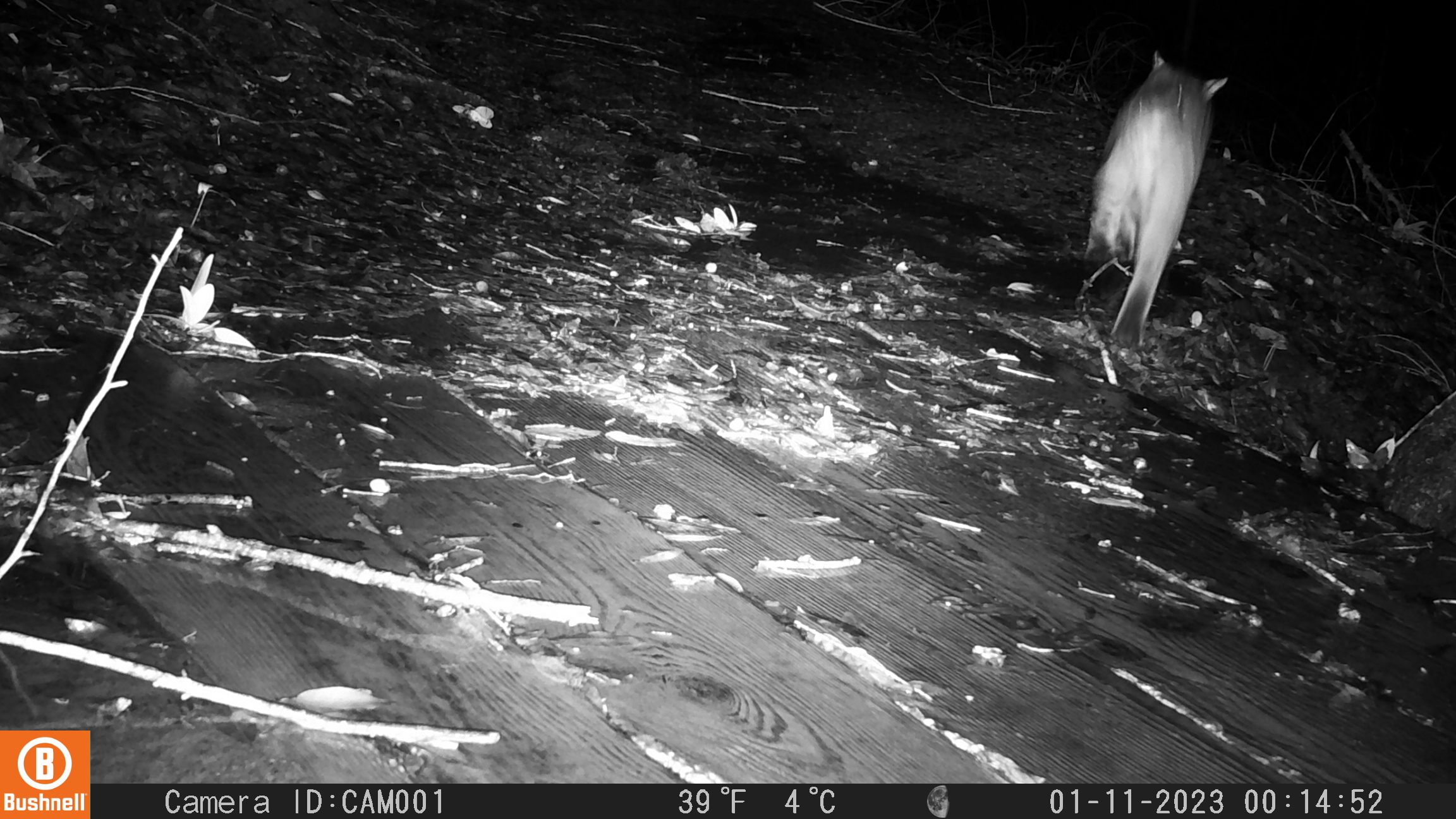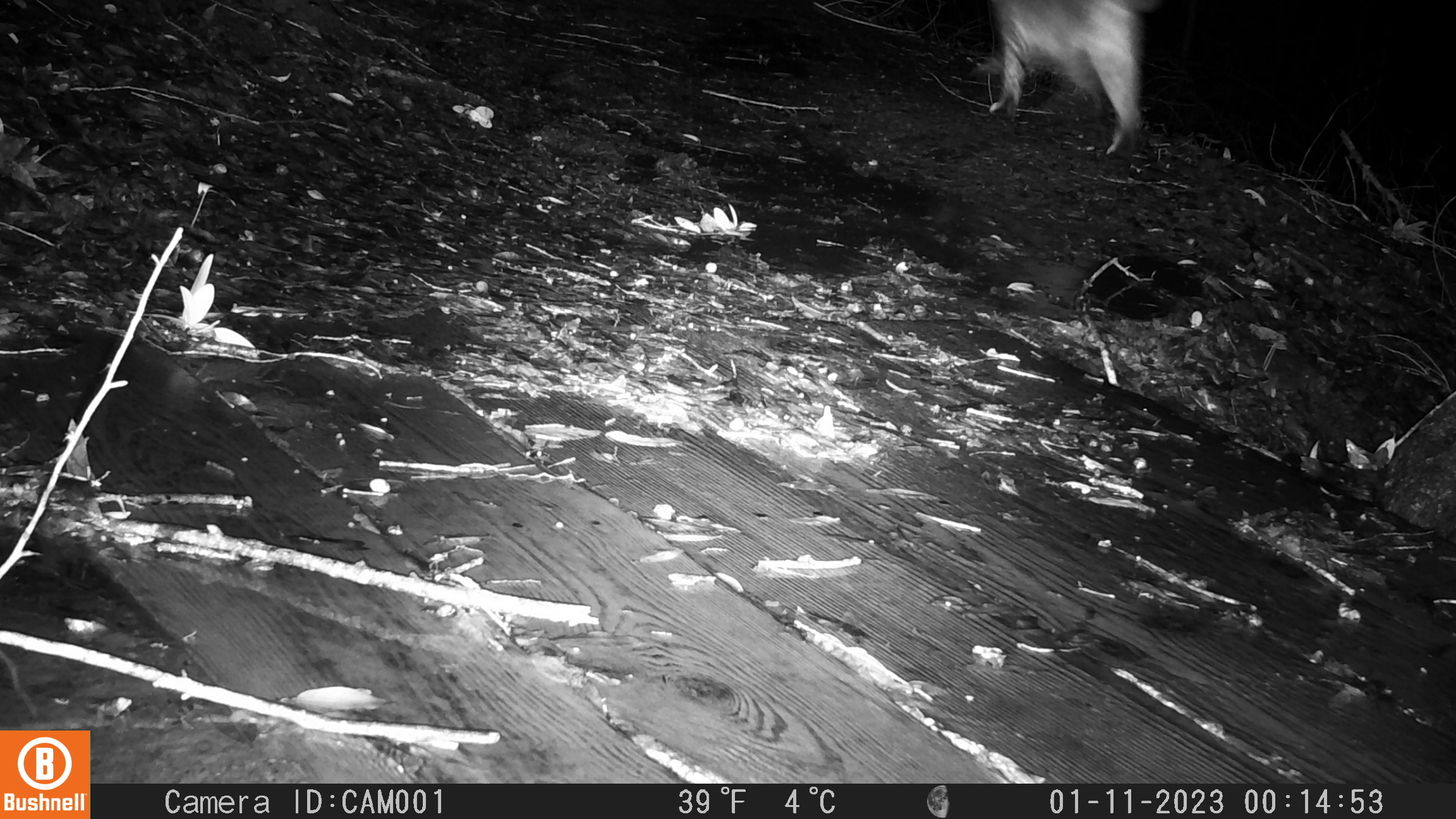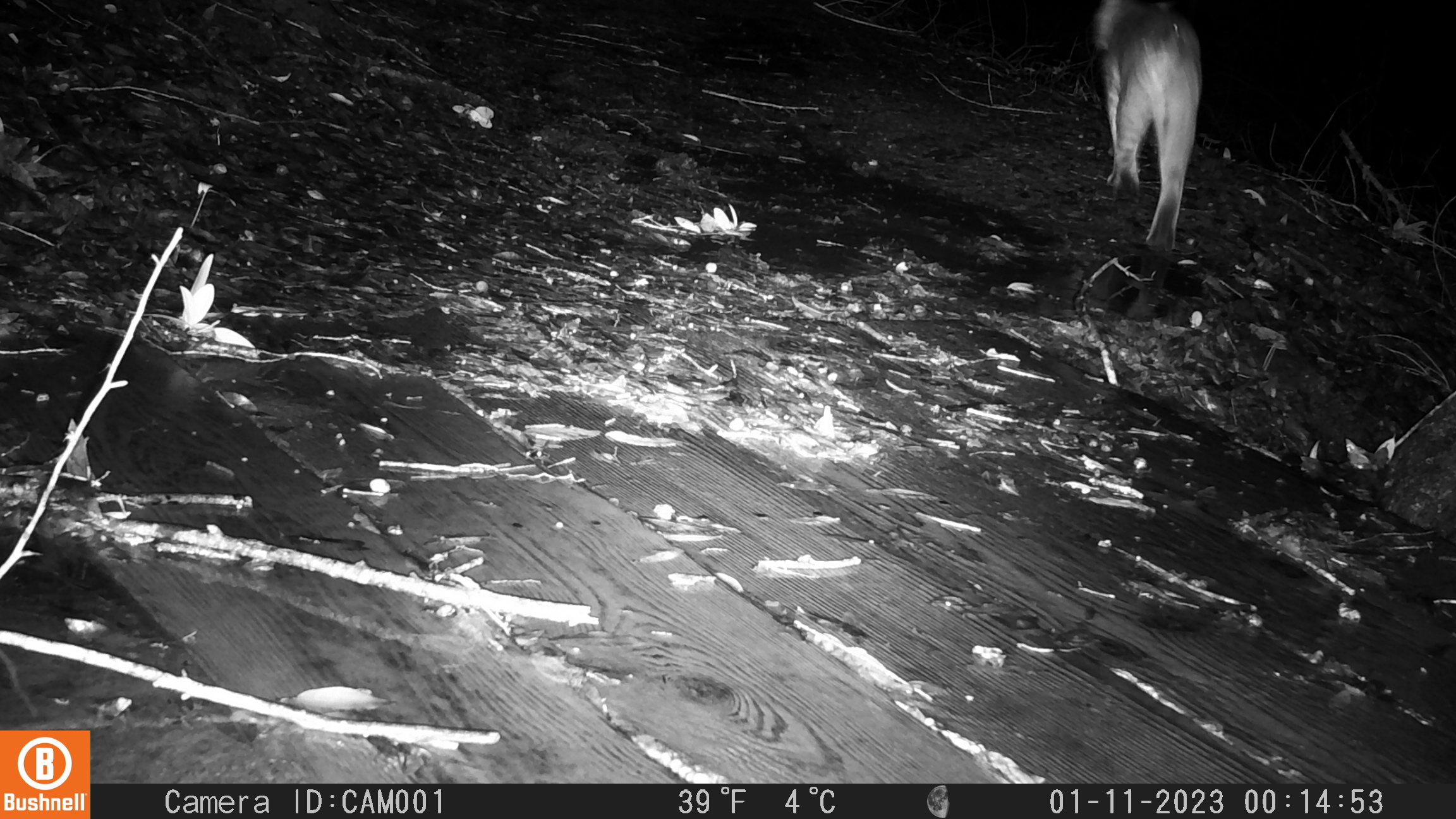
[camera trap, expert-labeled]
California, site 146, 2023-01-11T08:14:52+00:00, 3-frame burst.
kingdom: Animalia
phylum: Chordata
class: Mammalia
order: Carnivora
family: Felidae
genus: Lynx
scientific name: Lynx rufus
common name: bobcat